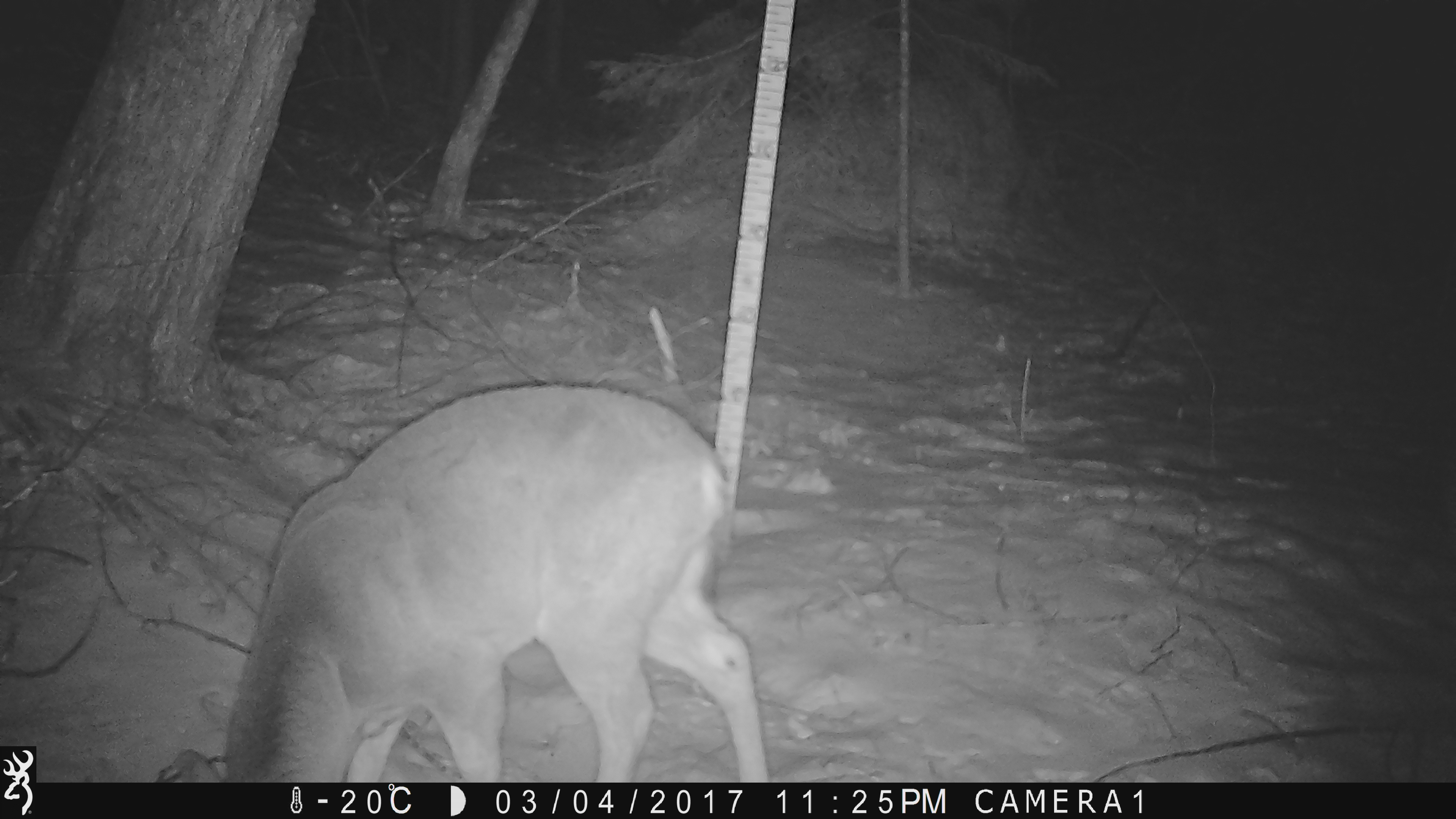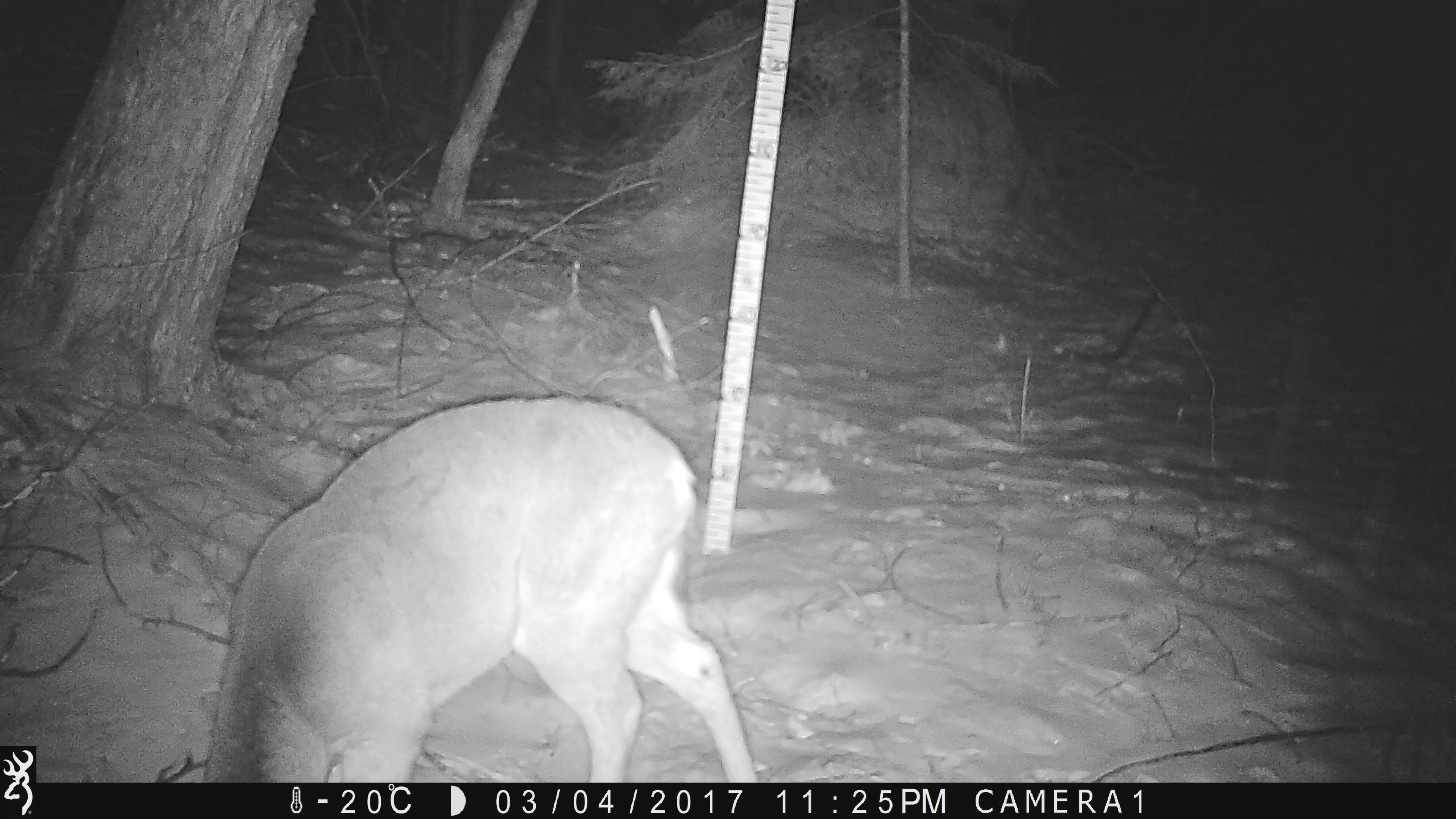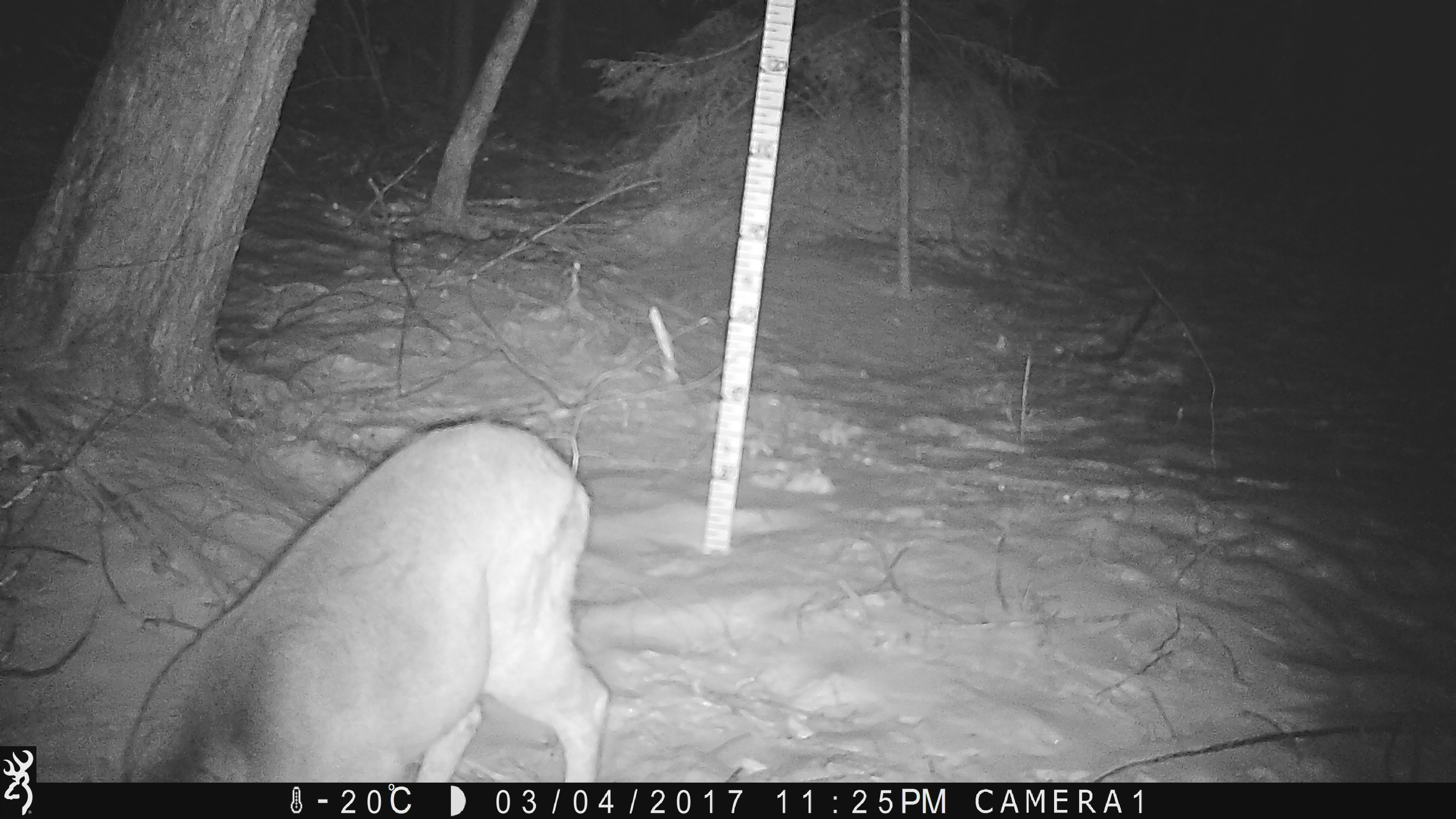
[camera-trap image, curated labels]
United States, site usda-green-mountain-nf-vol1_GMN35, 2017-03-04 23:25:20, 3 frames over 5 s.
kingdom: Animalia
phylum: Chordata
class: Mammalia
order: Artiodactyla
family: Cervidae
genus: Odocoileus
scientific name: Odocoileus virginianus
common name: white-tailed deer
White-tailed deer (Odocoileus virginianus).